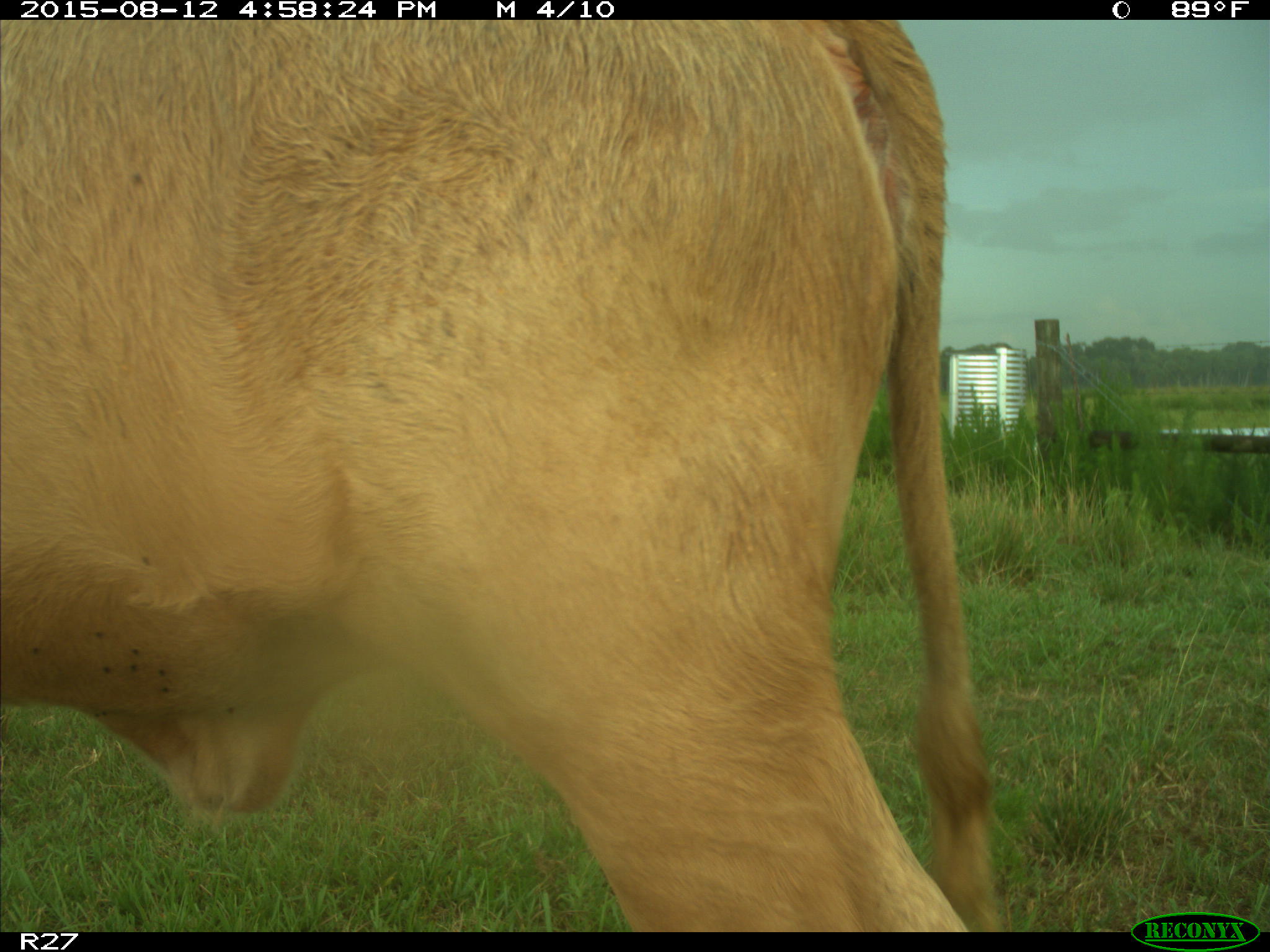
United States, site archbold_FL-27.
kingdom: Animalia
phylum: Chordata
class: Mammalia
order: Artiodactyla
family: Bovidae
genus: Bos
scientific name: Bos taurus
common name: domestic cow